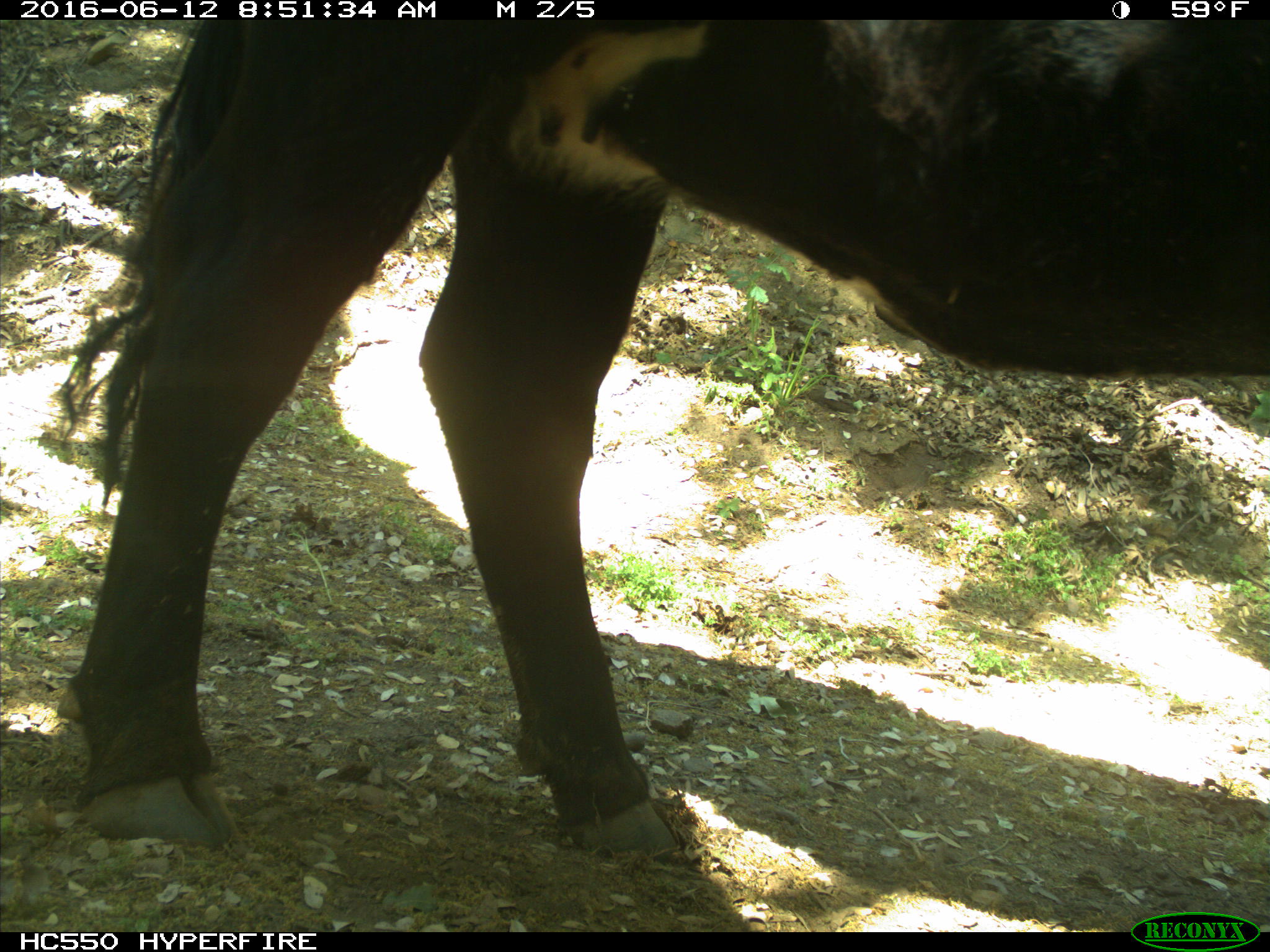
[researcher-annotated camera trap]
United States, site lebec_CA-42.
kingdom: Animalia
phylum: Chordata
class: Mammalia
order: Artiodactyla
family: Bovidae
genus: Bos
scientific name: Bos taurus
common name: domestic cow